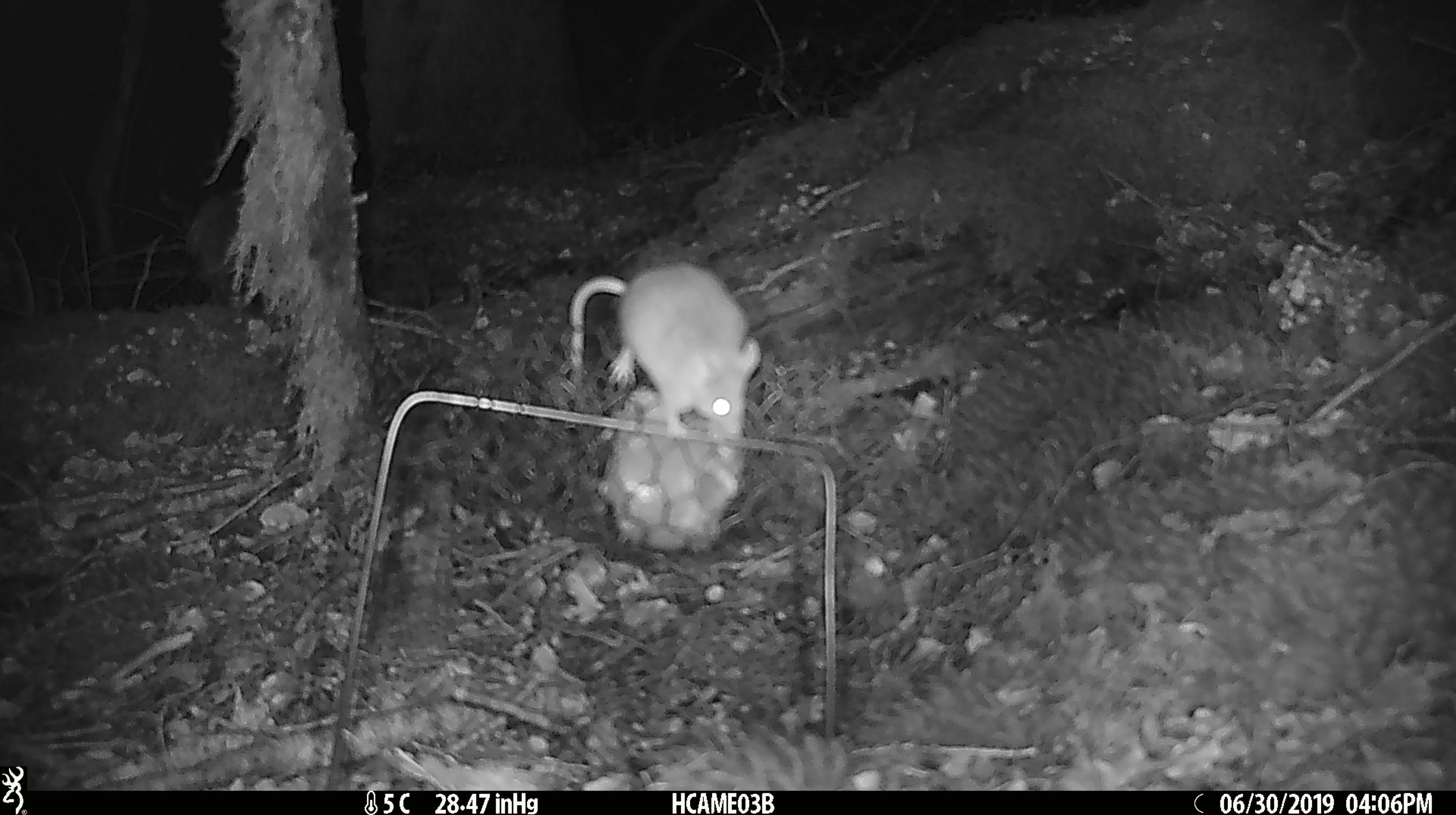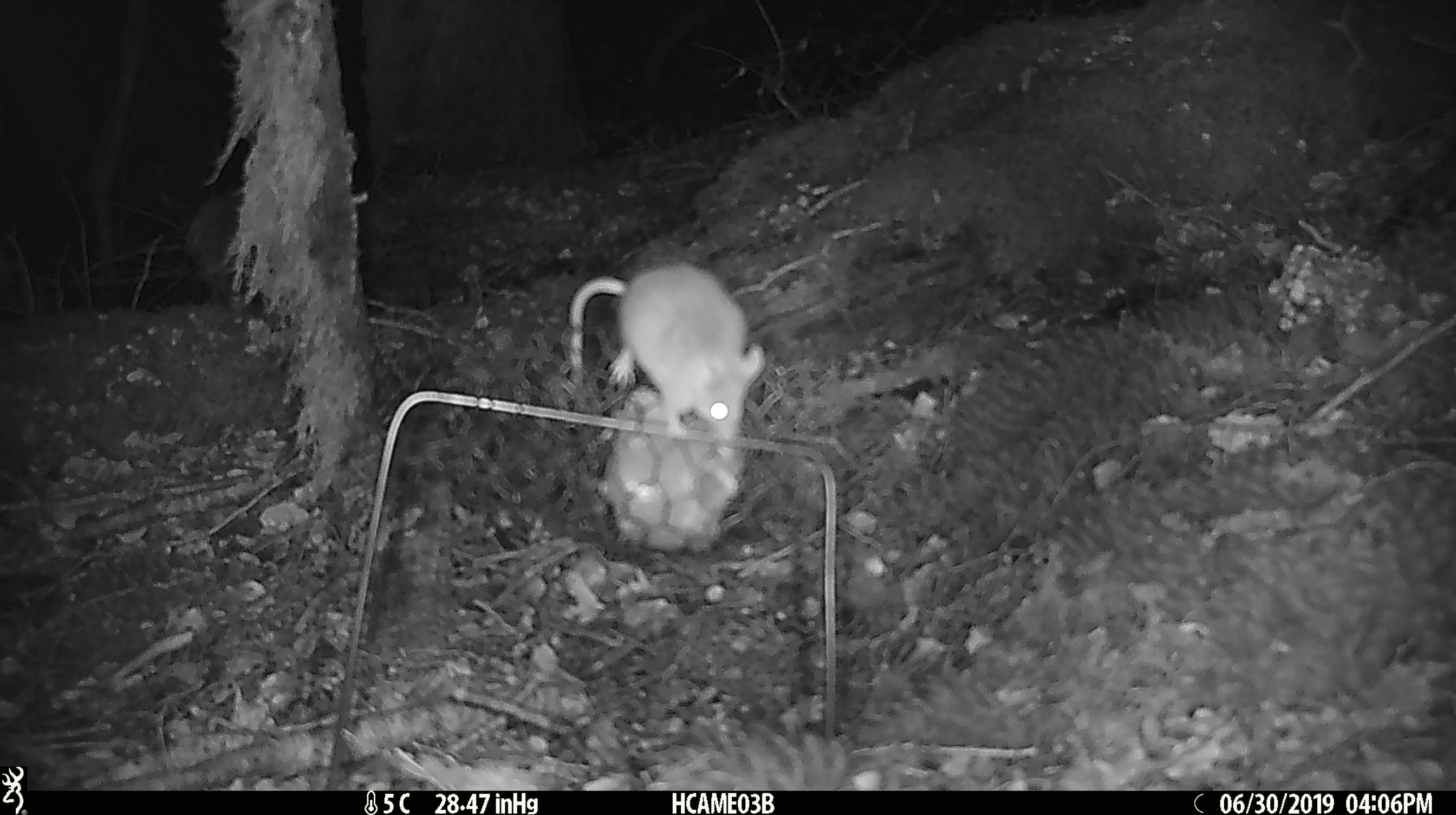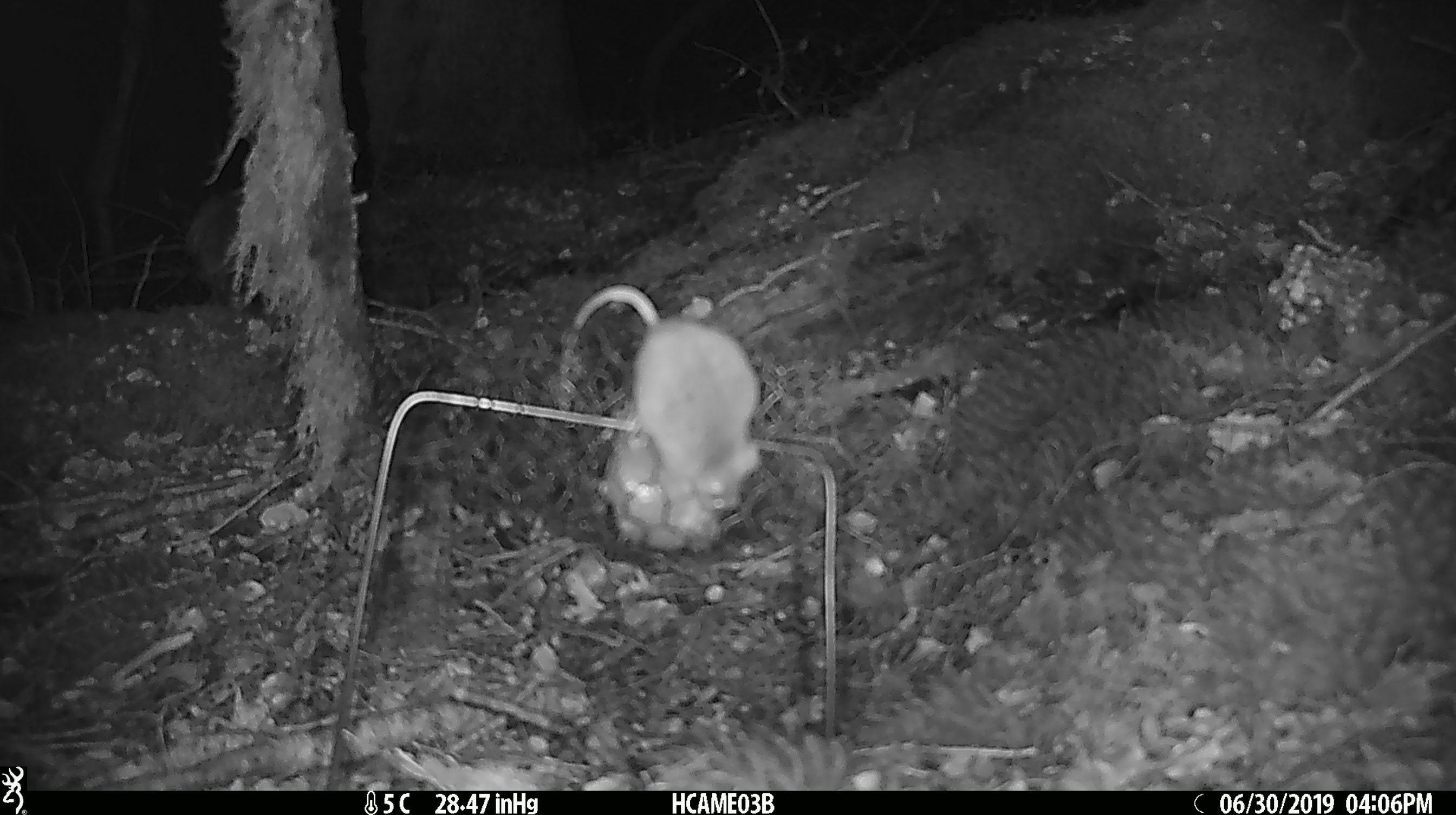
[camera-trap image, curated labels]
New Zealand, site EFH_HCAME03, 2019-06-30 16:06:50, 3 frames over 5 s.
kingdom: Animalia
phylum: Chordata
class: Mammalia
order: Rodentia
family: Muridae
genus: Mus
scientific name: Mus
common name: mouse